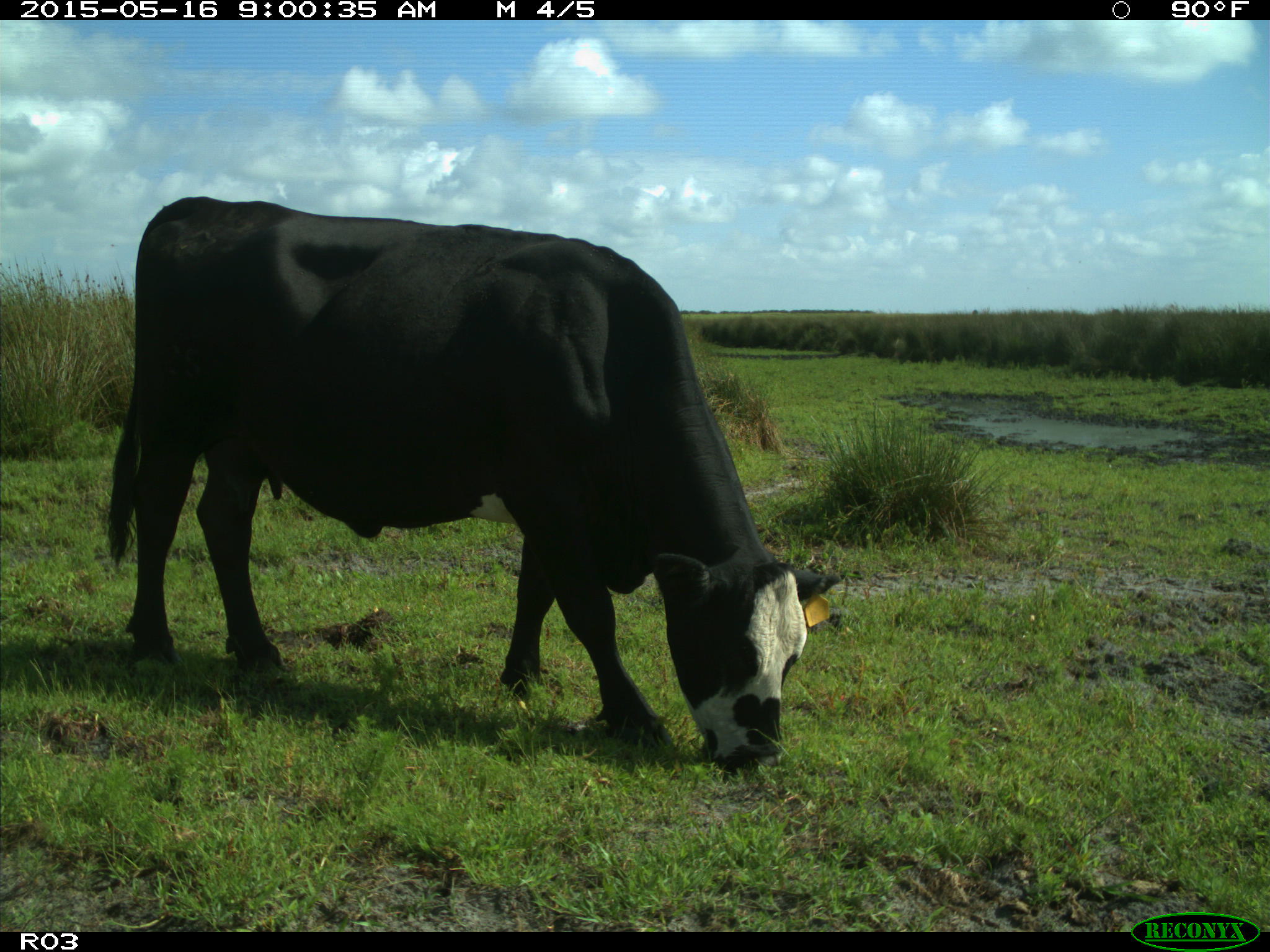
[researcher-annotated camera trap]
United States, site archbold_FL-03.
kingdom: Animalia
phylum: Chordata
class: Mammalia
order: Artiodactyla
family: Bovidae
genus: Bos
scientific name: Bos taurus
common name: domestic cow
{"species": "Bos taurus (domestic cow)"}